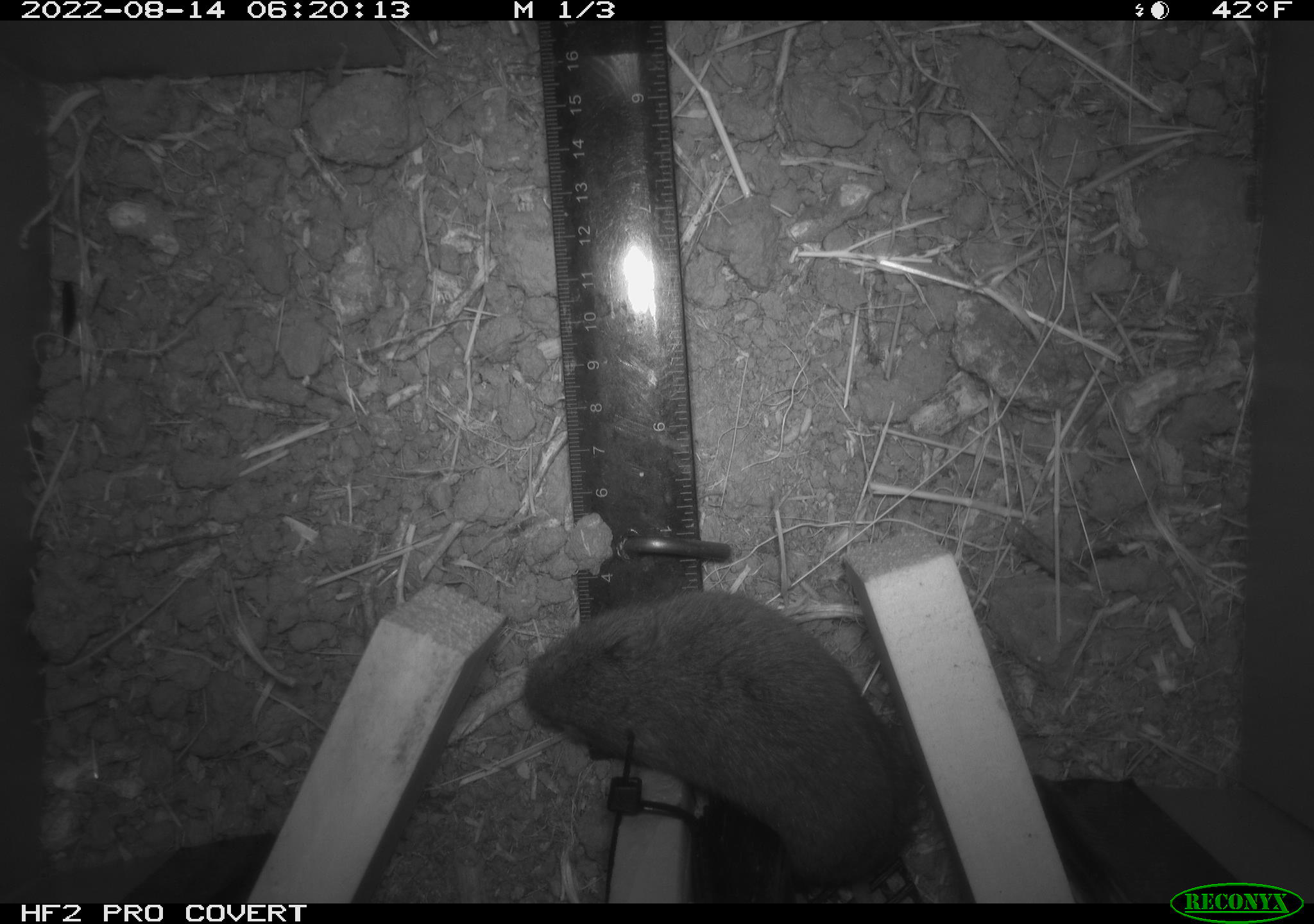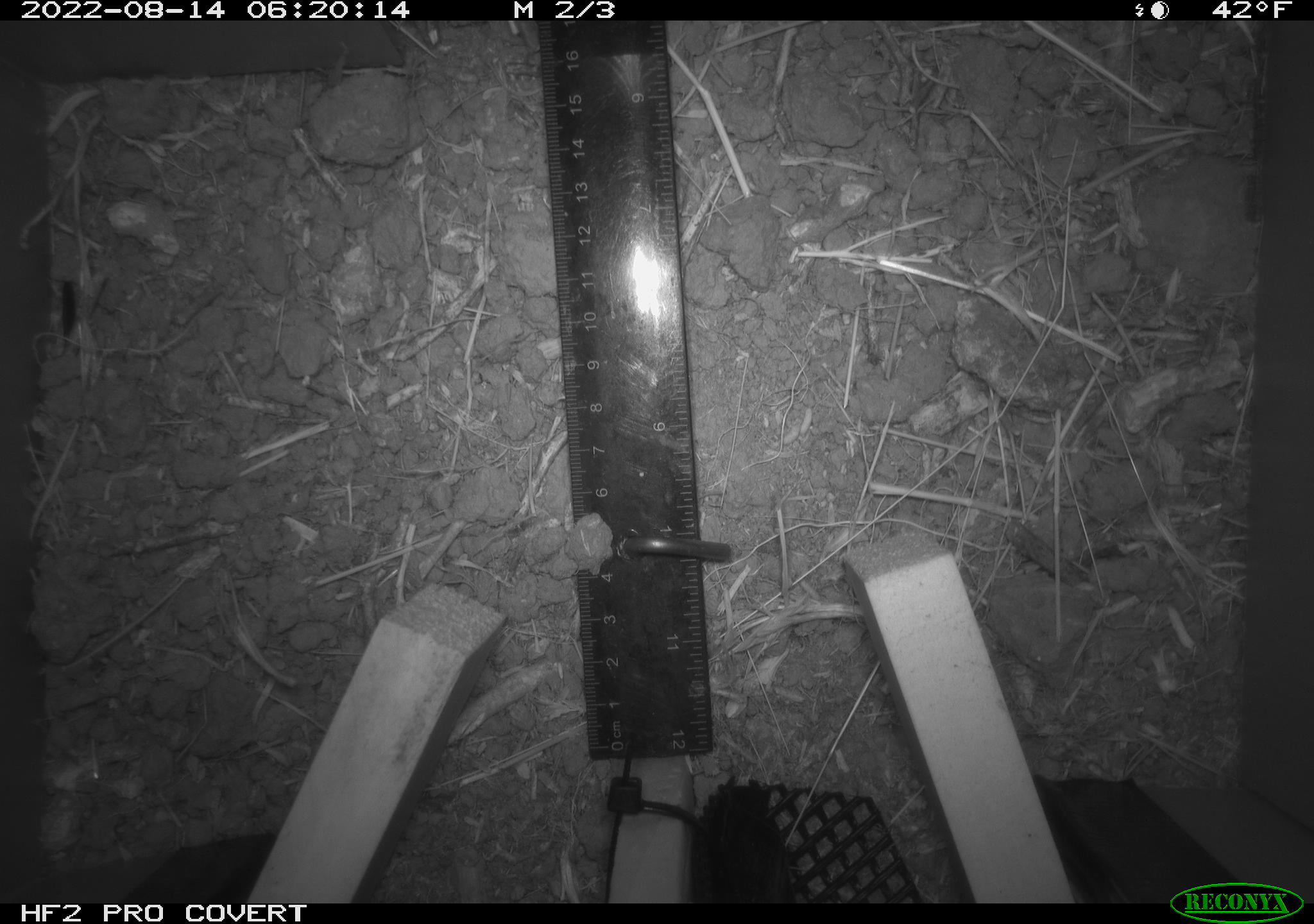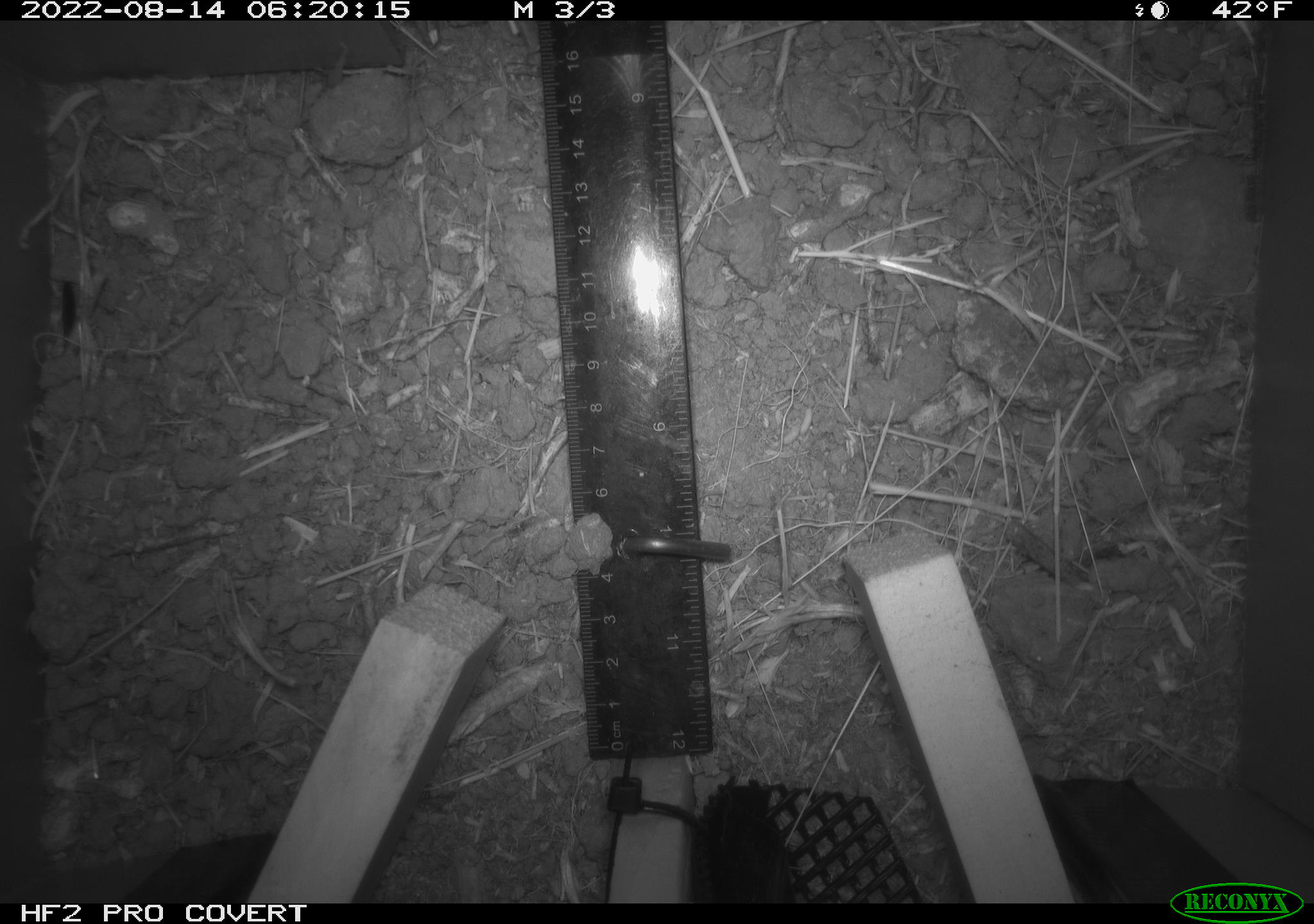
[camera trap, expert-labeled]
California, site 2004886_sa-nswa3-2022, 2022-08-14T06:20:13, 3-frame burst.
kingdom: Animalia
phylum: Chordata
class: Mammalia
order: Rodentia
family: Cricetidae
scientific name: Cricetidae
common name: hamsters, voles, lemmings, and allies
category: cricetidae family